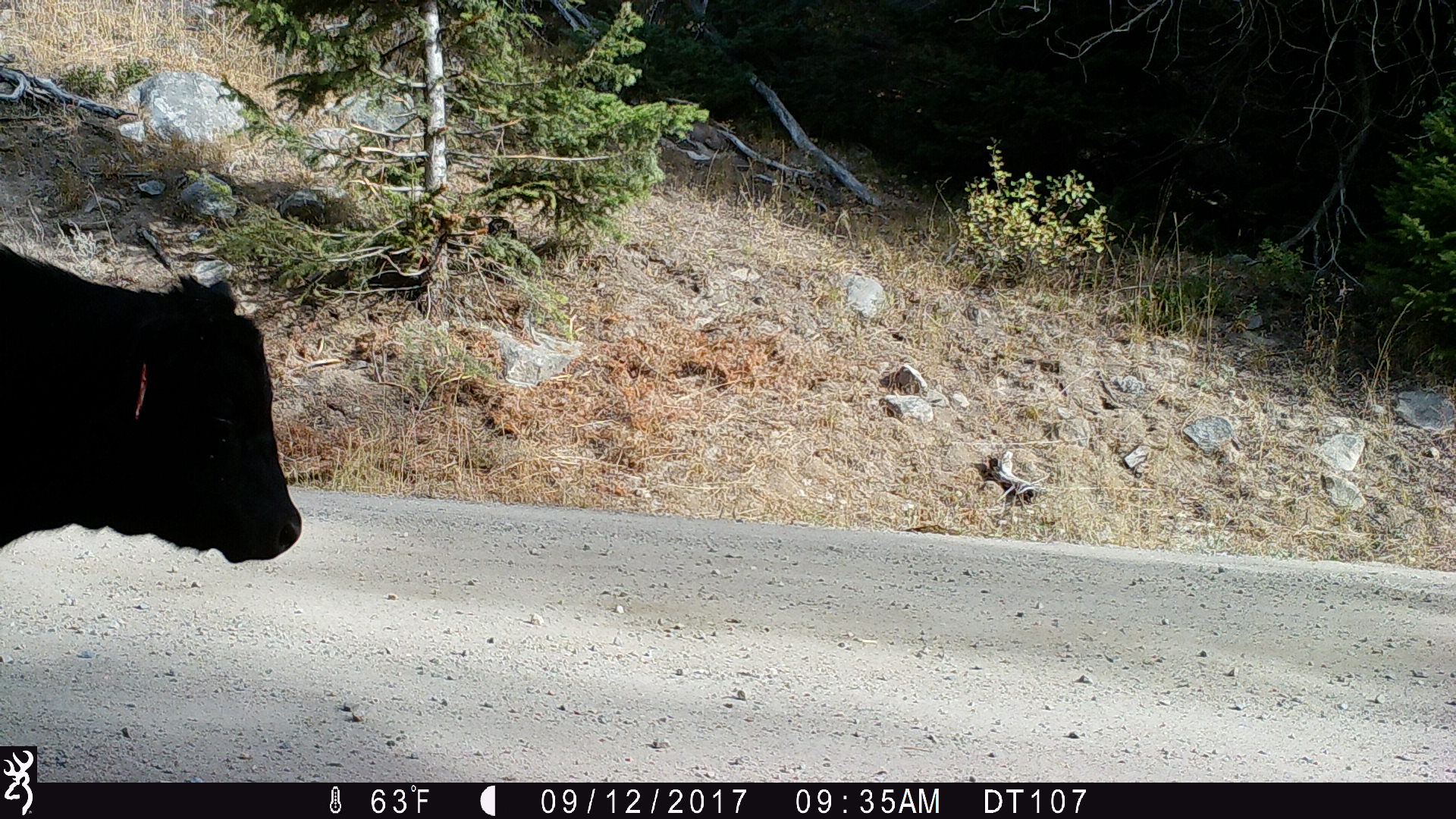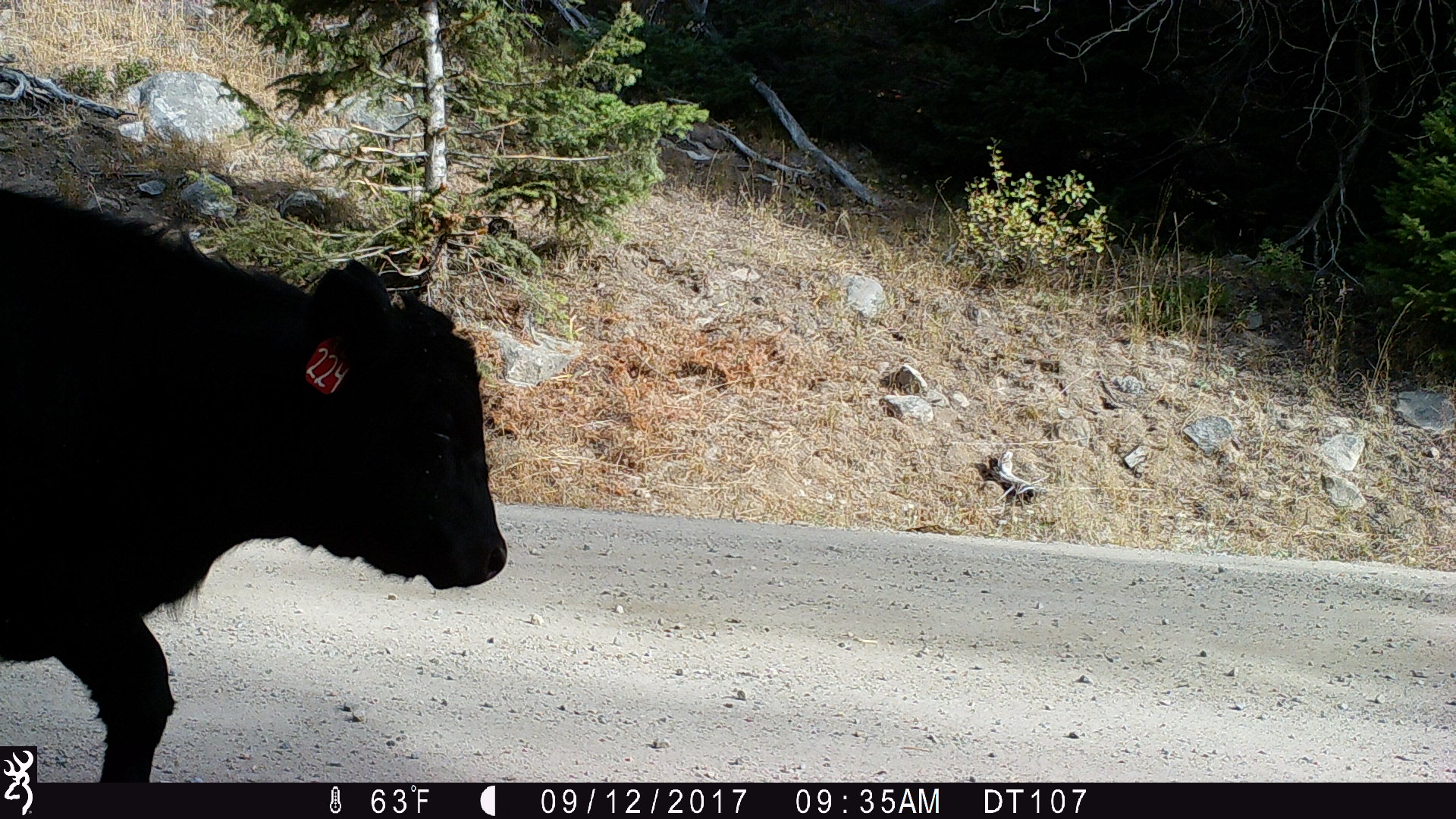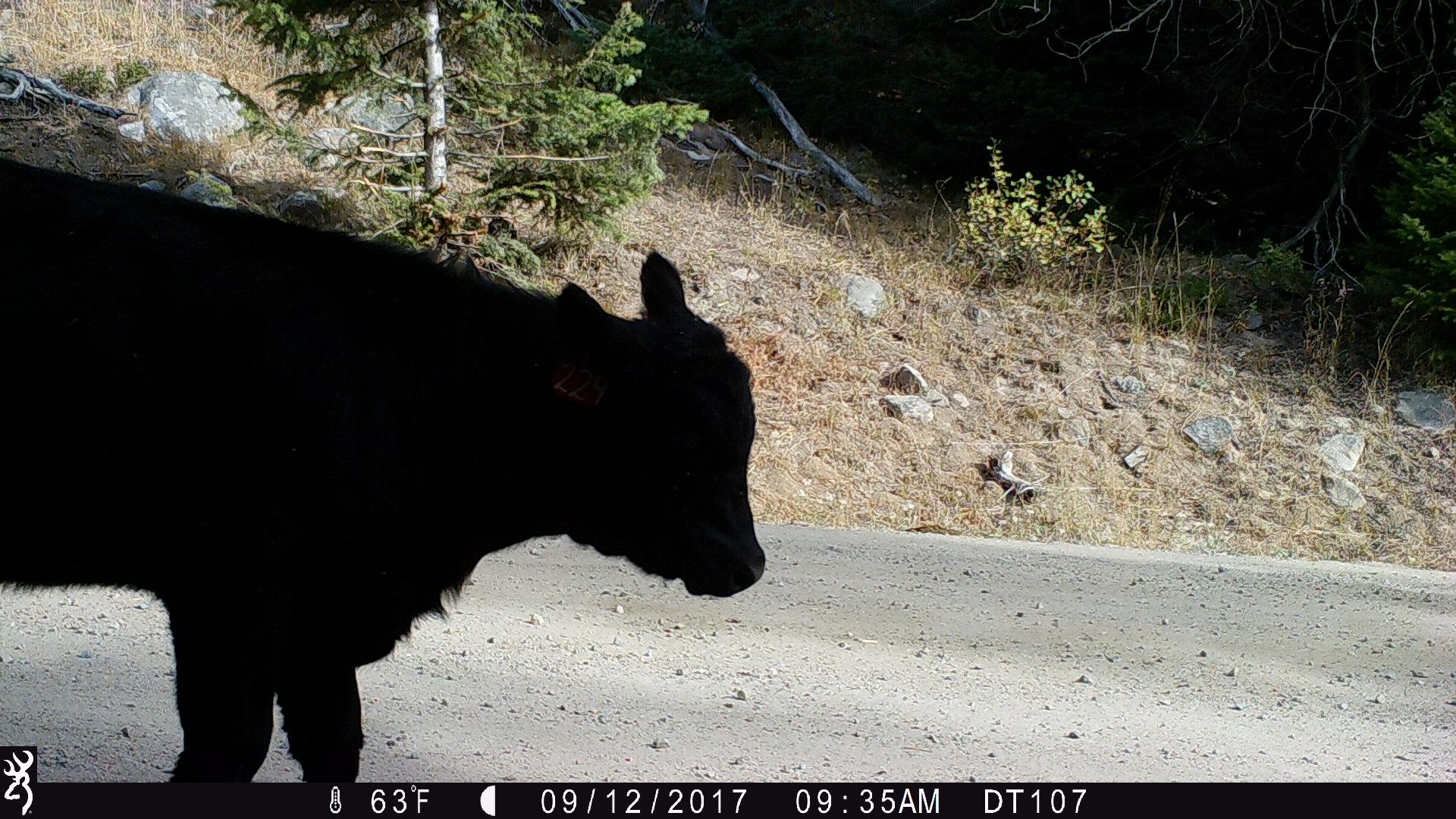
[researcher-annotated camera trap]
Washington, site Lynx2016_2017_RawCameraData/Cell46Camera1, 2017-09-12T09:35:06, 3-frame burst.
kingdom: Animalia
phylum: Chordata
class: Mammalia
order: Artiodactyla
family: Bovidae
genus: Bos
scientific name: Bos taurus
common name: domestic cattle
Domestic cattle (Bos taurus). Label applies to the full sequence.